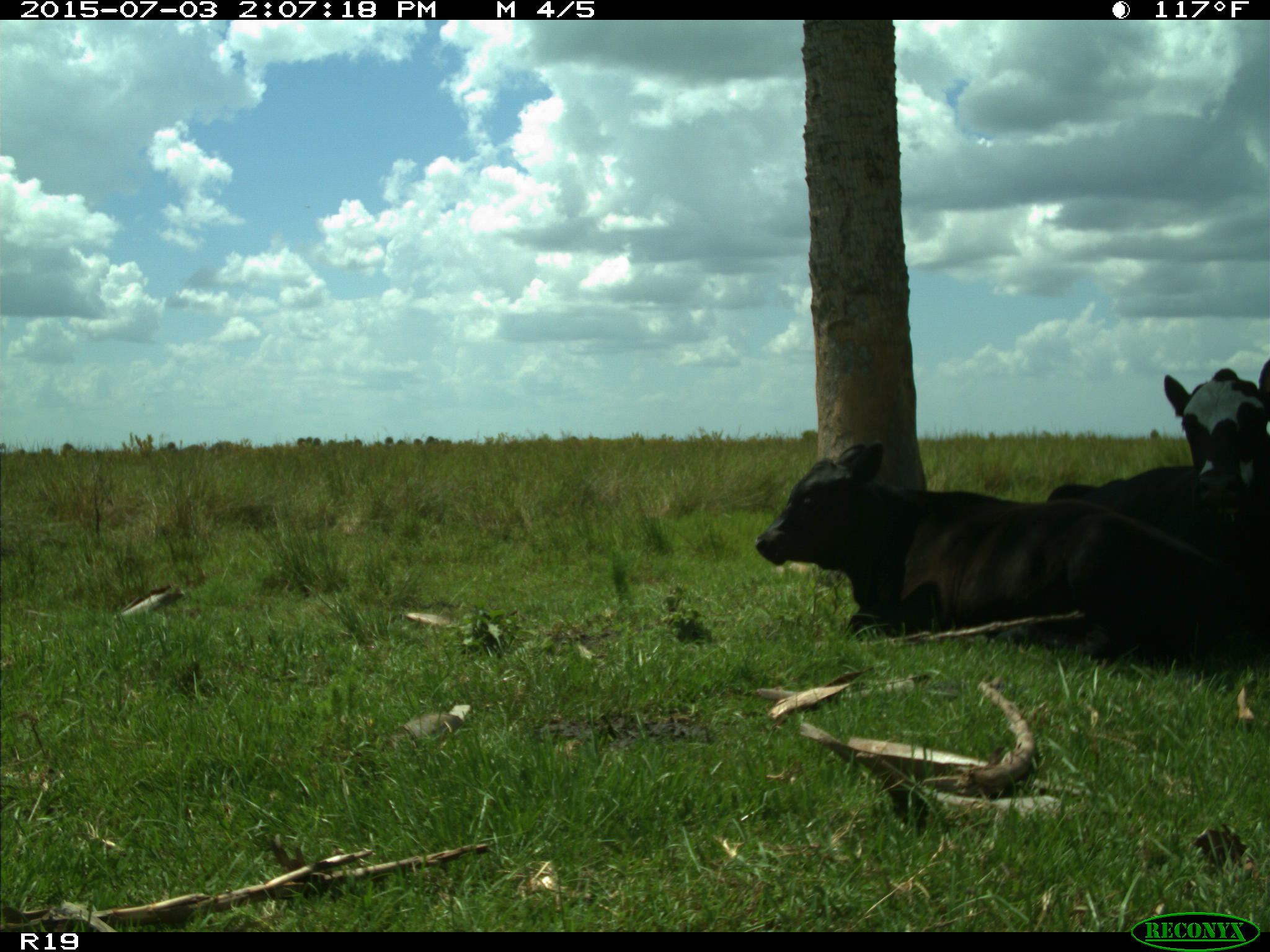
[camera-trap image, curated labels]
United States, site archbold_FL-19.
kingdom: Animalia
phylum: Chordata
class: Mammalia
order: Artiodactyla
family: Bovidae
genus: Bos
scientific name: Bos taurus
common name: domestic cow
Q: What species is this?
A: Bos taurus (domestic cow).